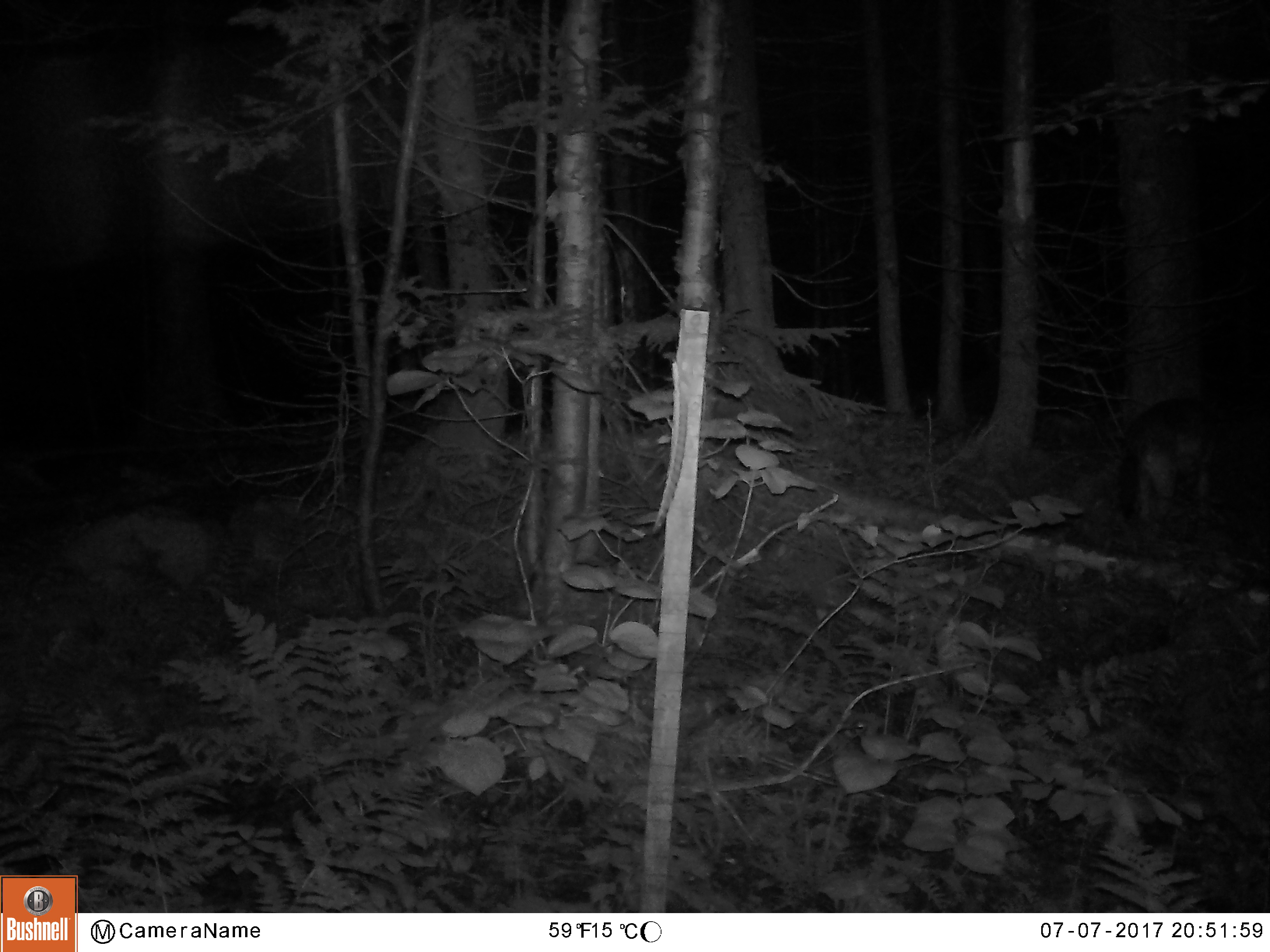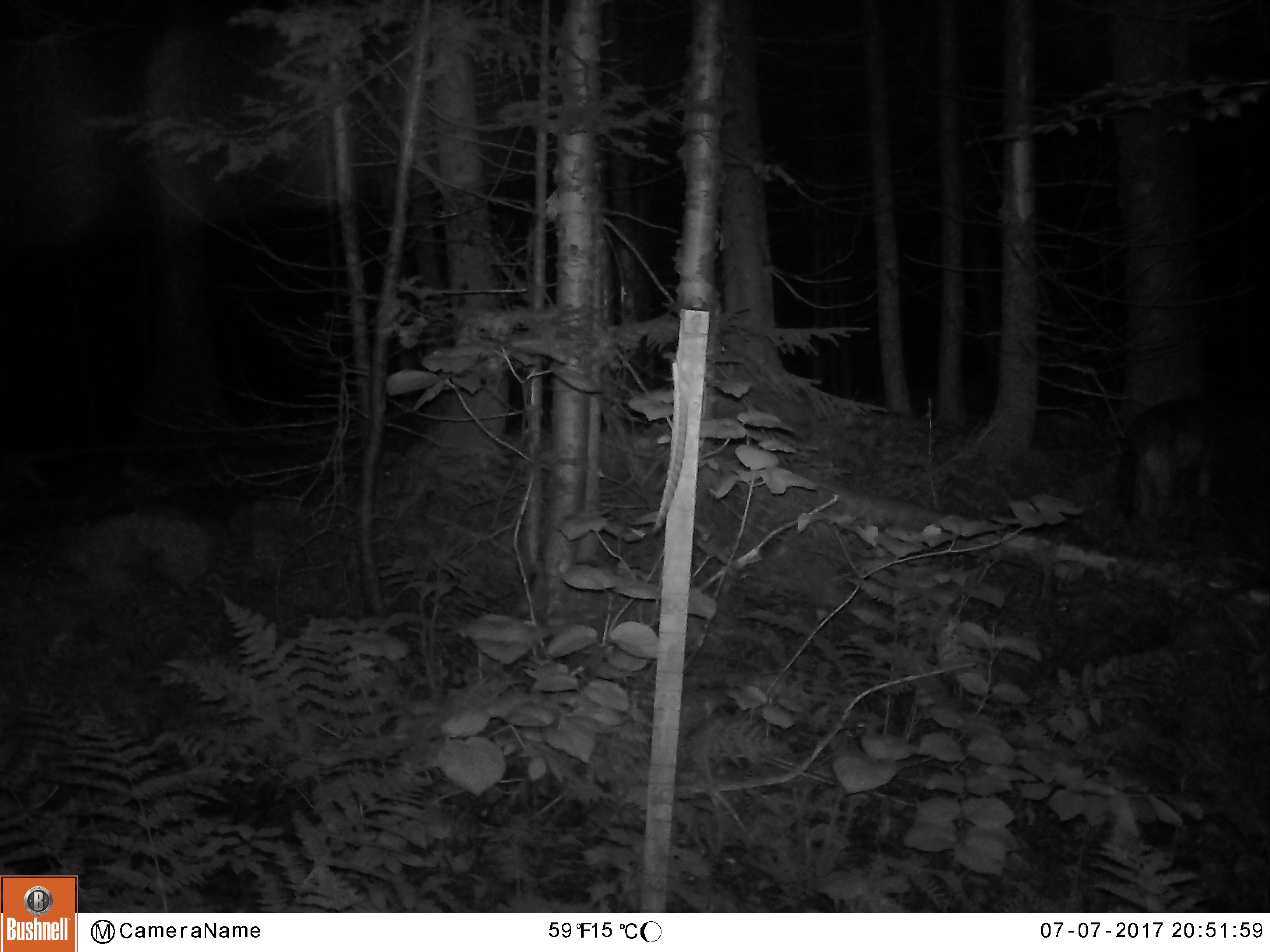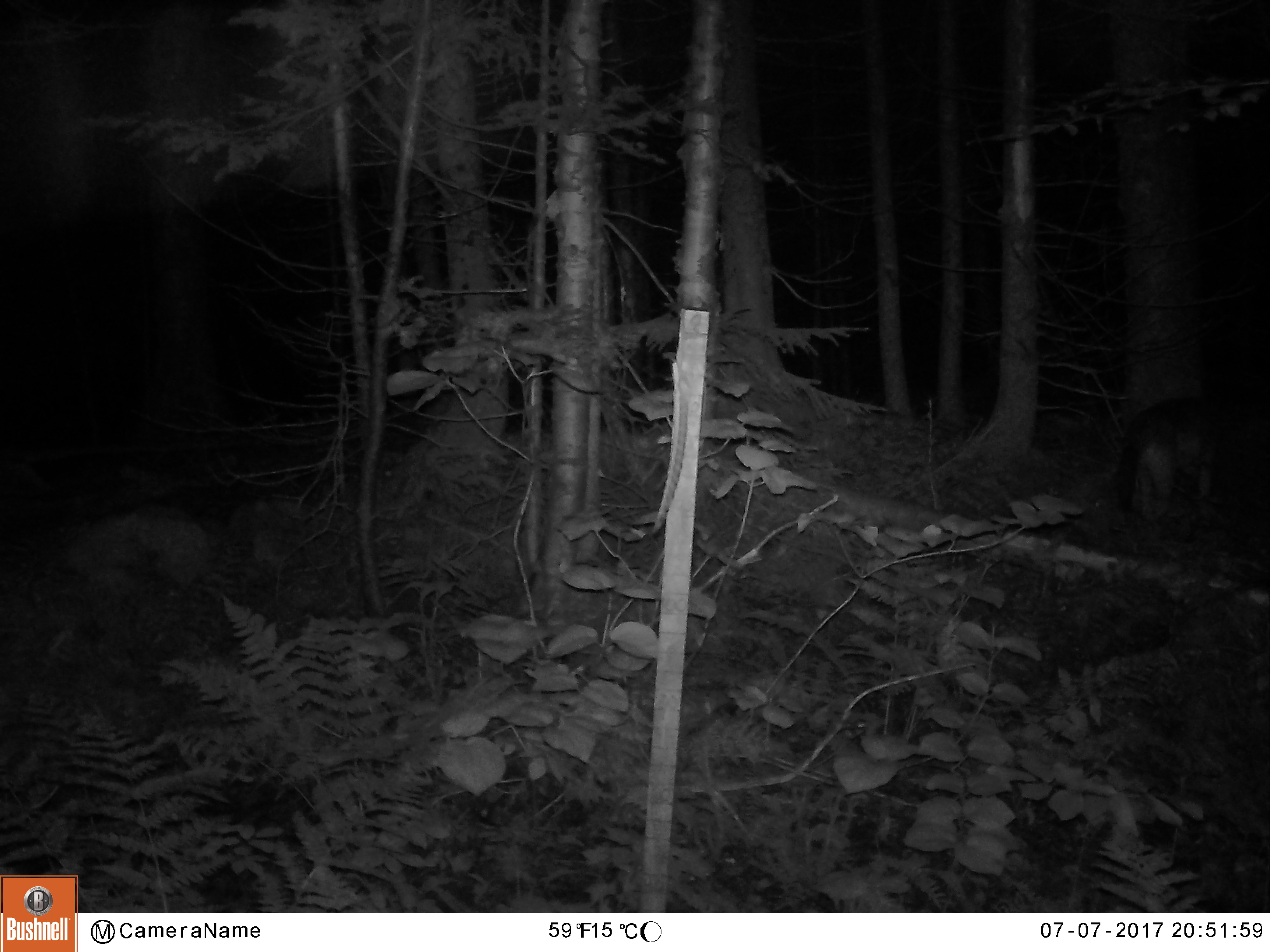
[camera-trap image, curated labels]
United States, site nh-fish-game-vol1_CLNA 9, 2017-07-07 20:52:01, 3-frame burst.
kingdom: Animalia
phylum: Chordata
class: Mammalia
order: Carnivora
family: Canidae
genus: Canis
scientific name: Canis latrans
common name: coyote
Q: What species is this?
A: Coyote (Canis latrans).